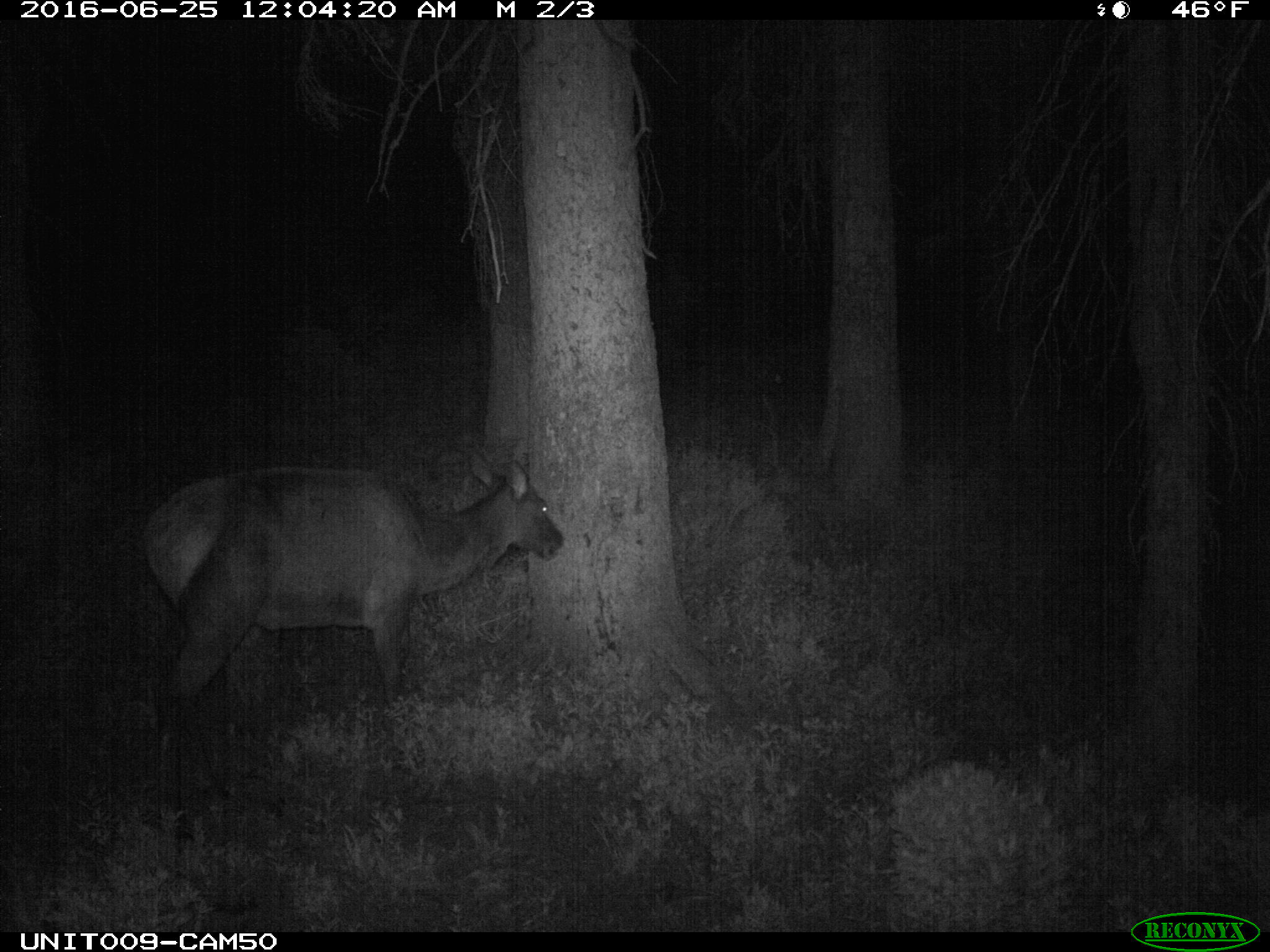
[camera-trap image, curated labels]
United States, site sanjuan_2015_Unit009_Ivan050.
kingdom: Animalia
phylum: Chordata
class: Mammalia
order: Artiodactyla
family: Cervidae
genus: Cervus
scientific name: Cervus elaphus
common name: red deer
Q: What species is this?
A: Cervus elaphus (red deer).